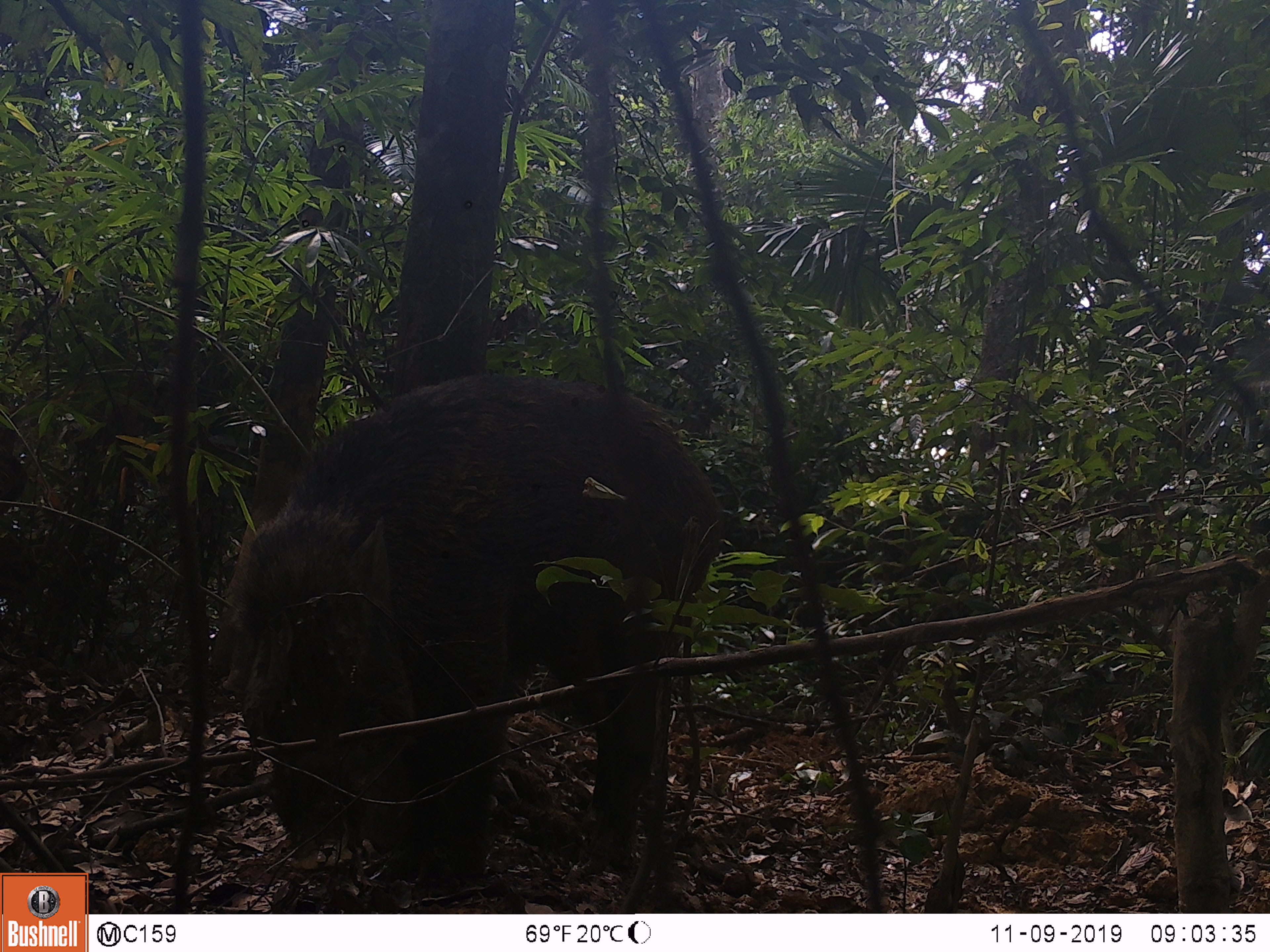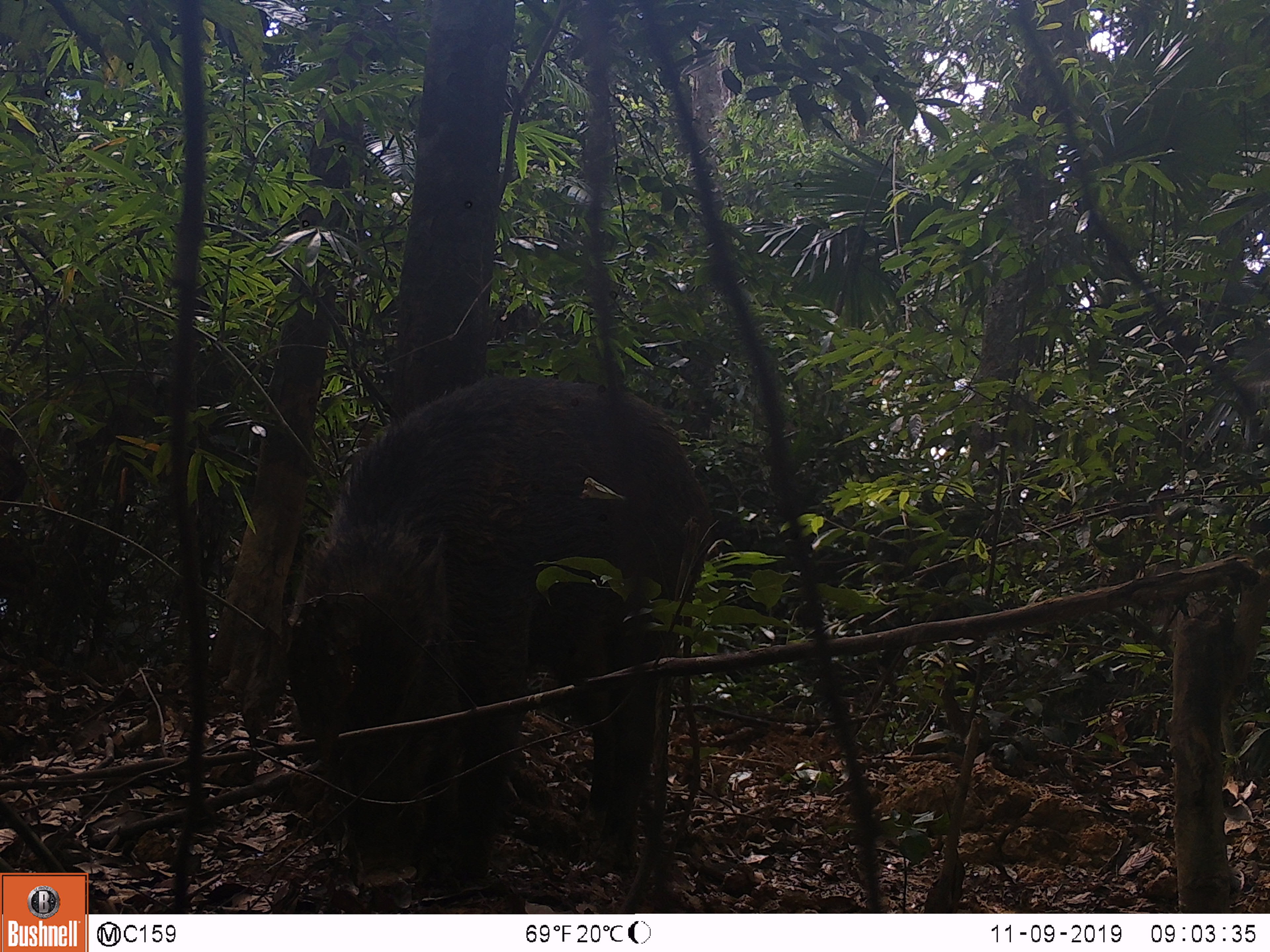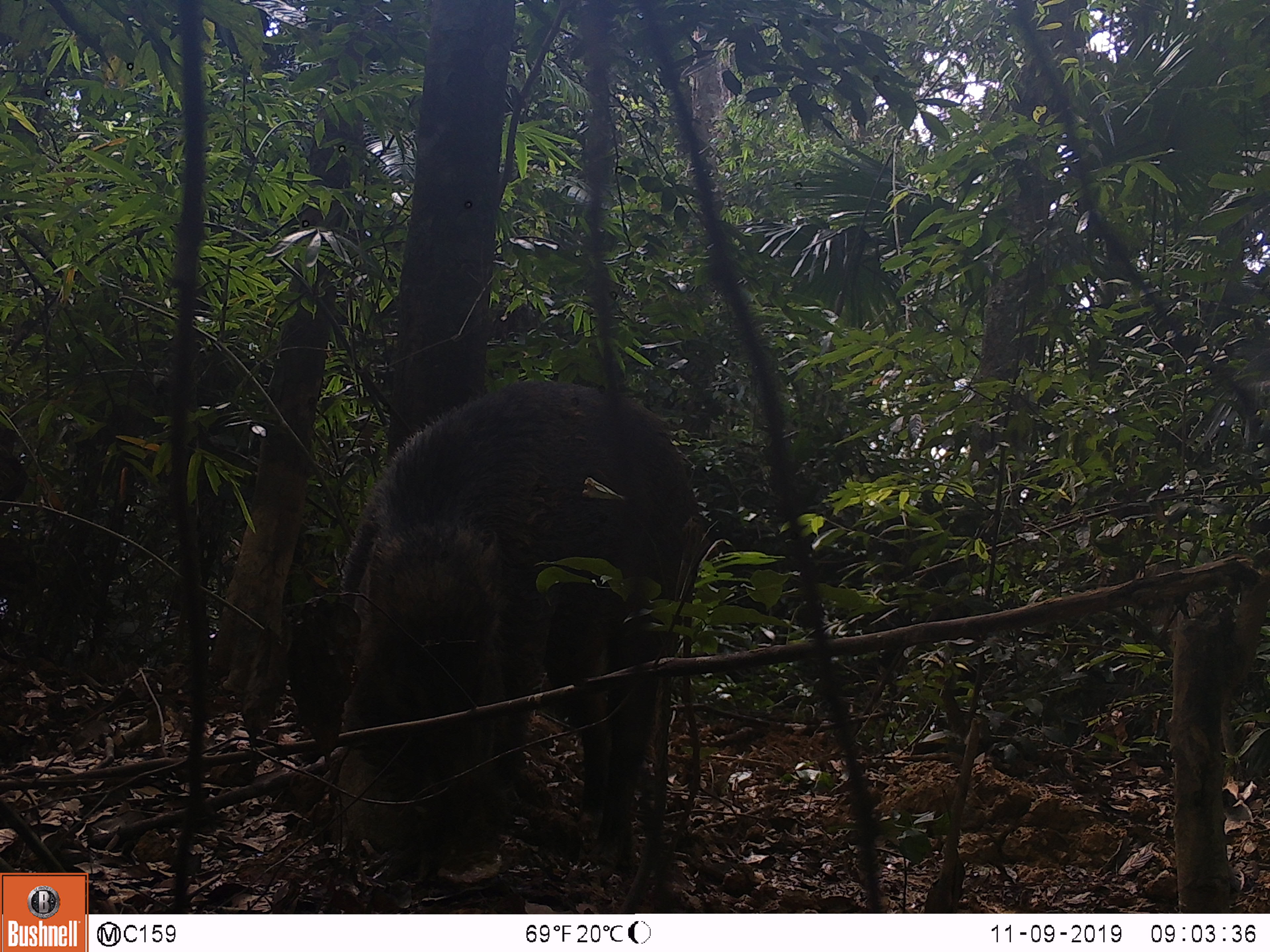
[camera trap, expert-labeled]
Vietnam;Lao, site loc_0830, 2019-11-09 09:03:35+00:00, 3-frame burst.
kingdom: Animalia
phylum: Chordata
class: Mammalia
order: Artiodactyla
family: Suidae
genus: Sus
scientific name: Sus scrofa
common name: eurasian wild pig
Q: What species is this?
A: Eurasian wild pig (Sus scrofa).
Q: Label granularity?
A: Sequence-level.